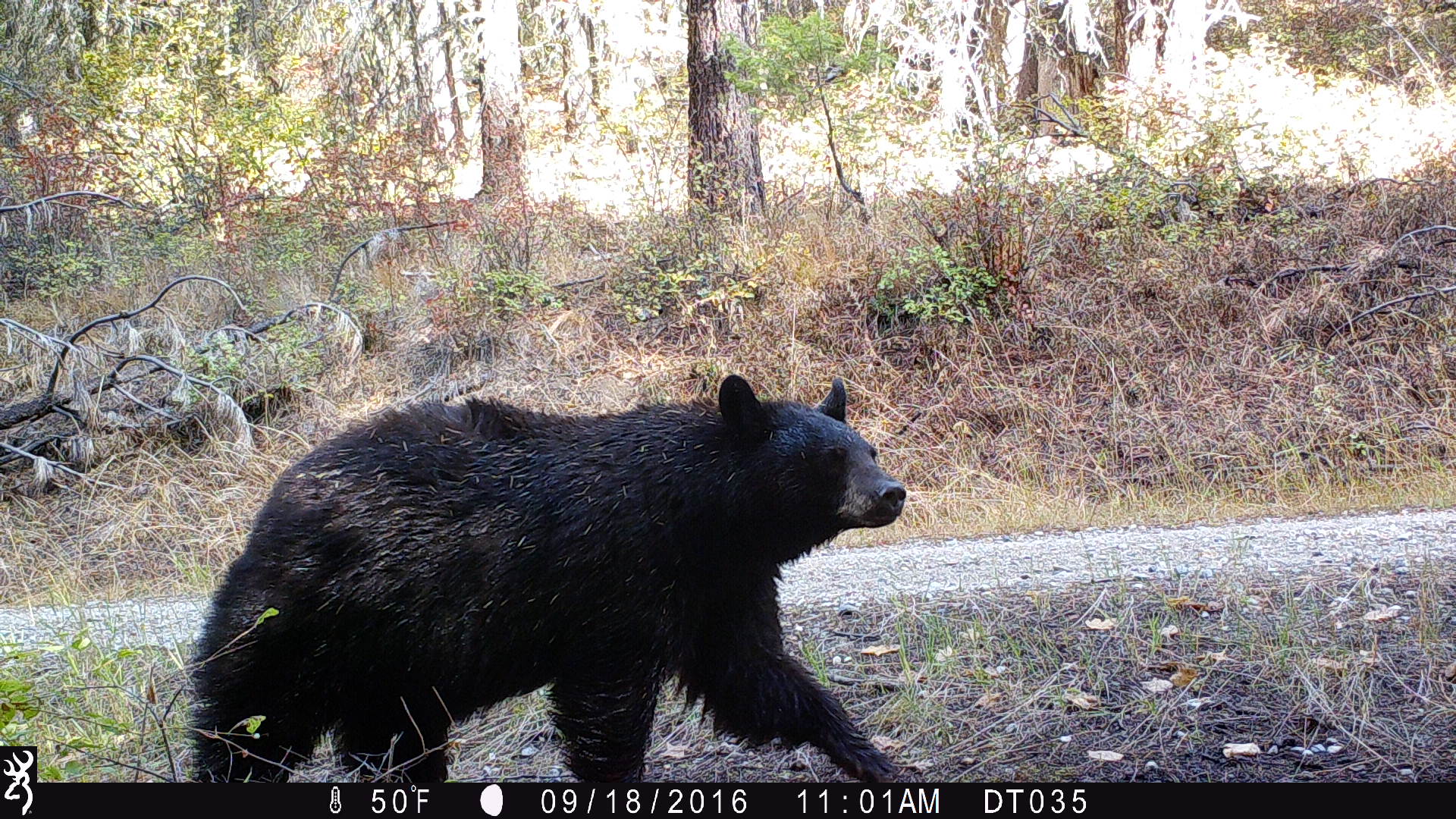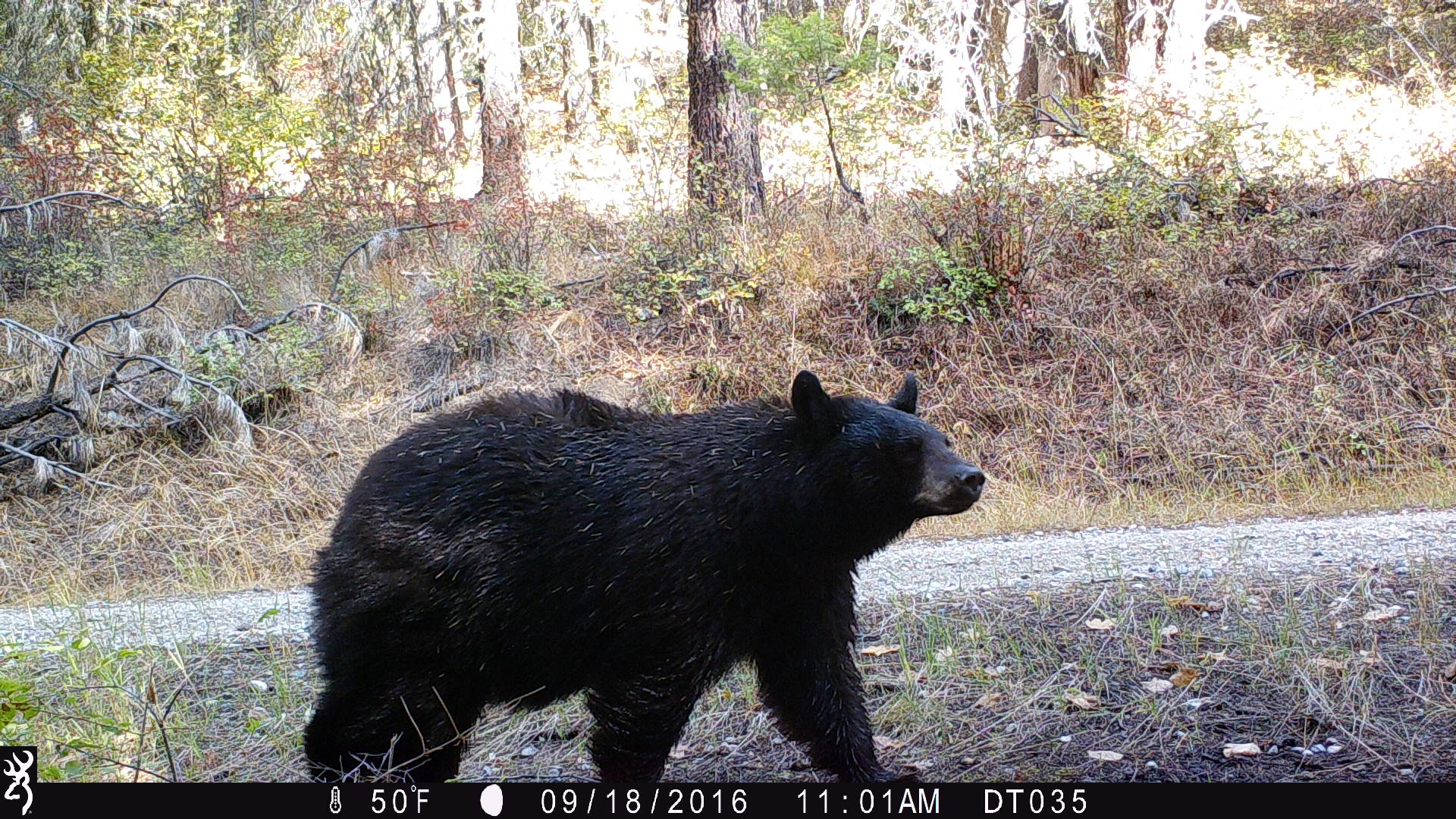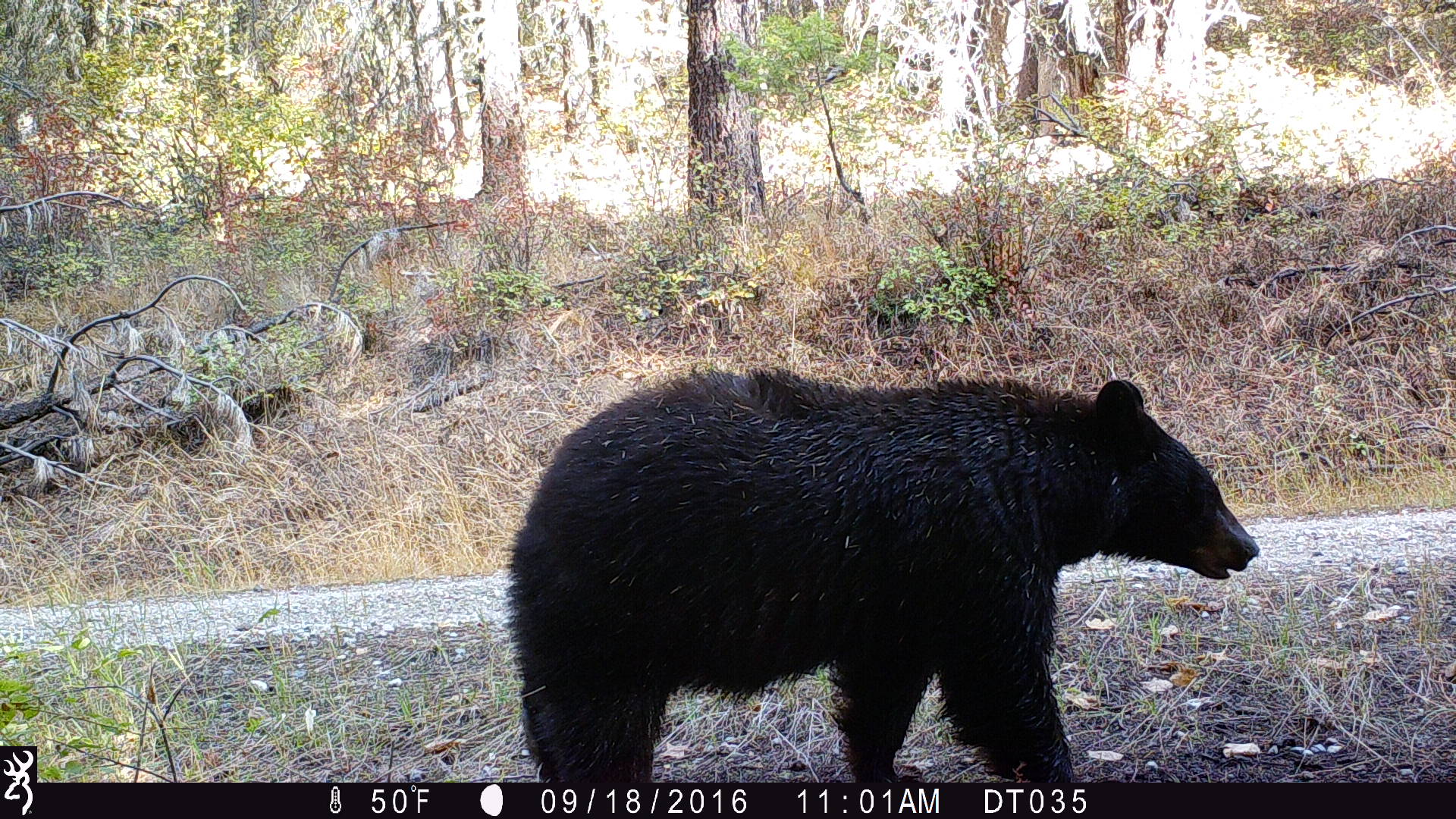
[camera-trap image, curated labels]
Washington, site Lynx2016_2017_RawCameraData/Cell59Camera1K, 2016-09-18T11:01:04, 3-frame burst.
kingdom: Animalia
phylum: Chordata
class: Mammalia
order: Carnivora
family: Ursidae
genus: Ursus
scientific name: Ursus americanus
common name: american black bear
Ursus americanus (american black bear). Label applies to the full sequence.